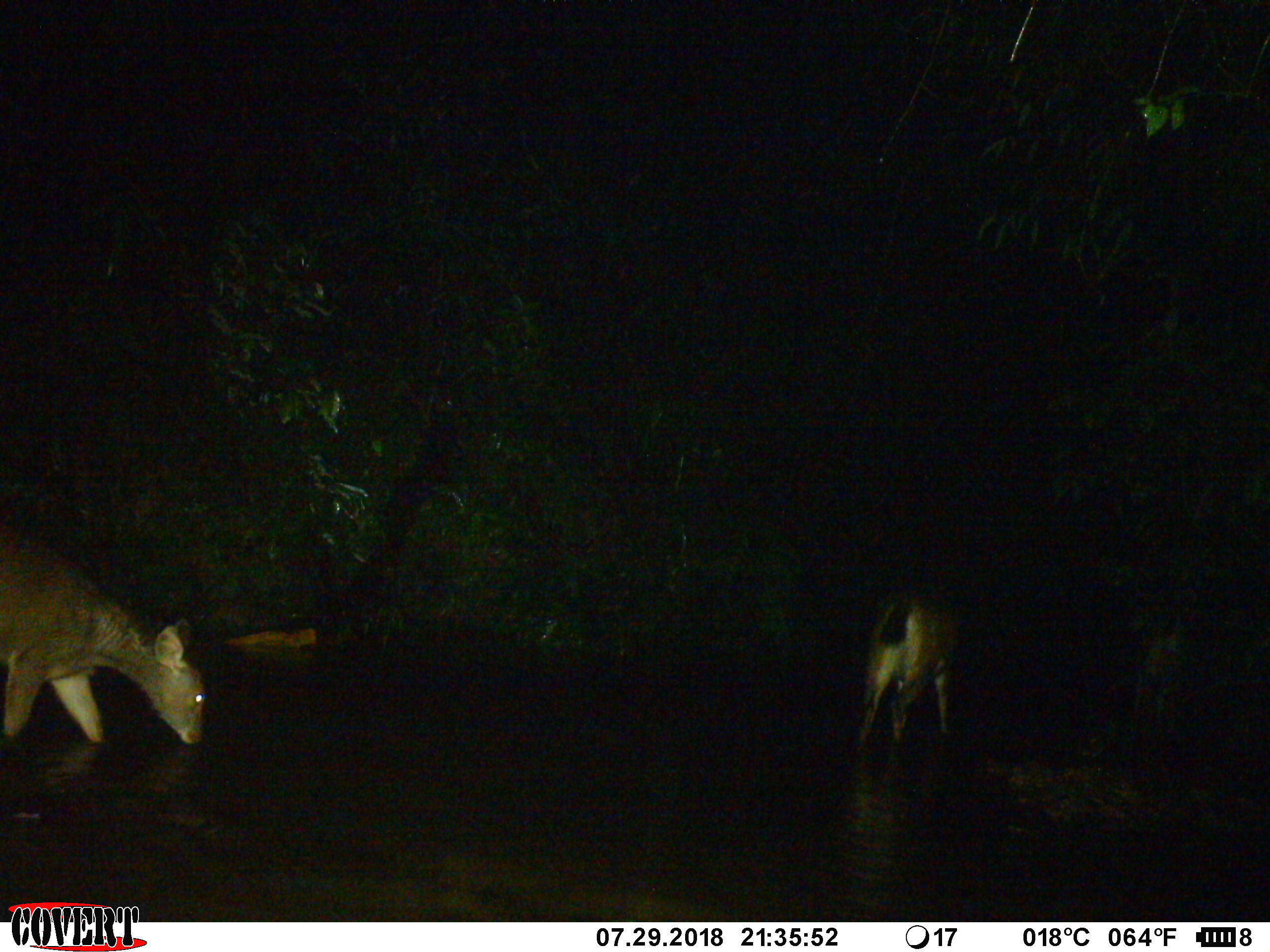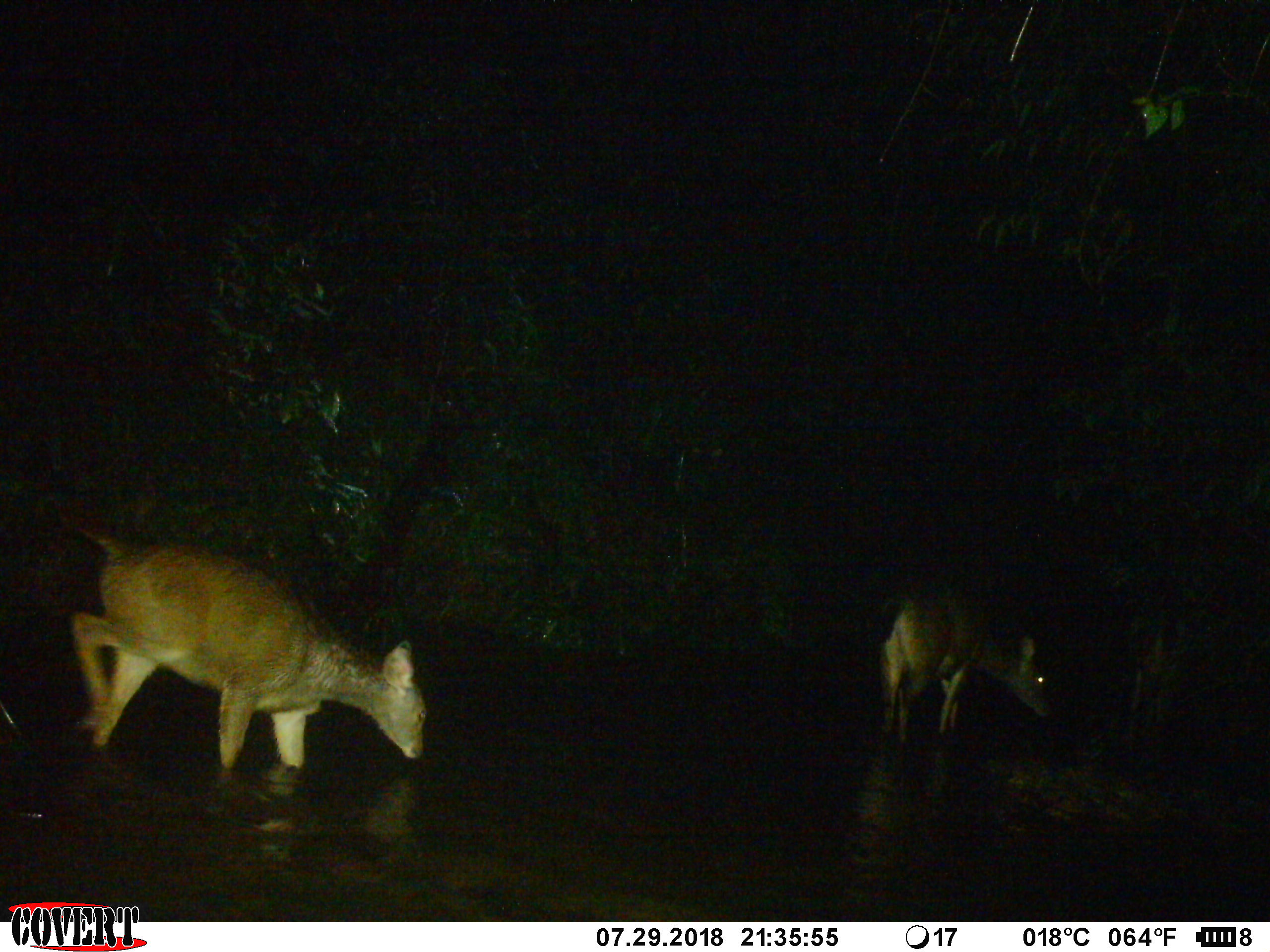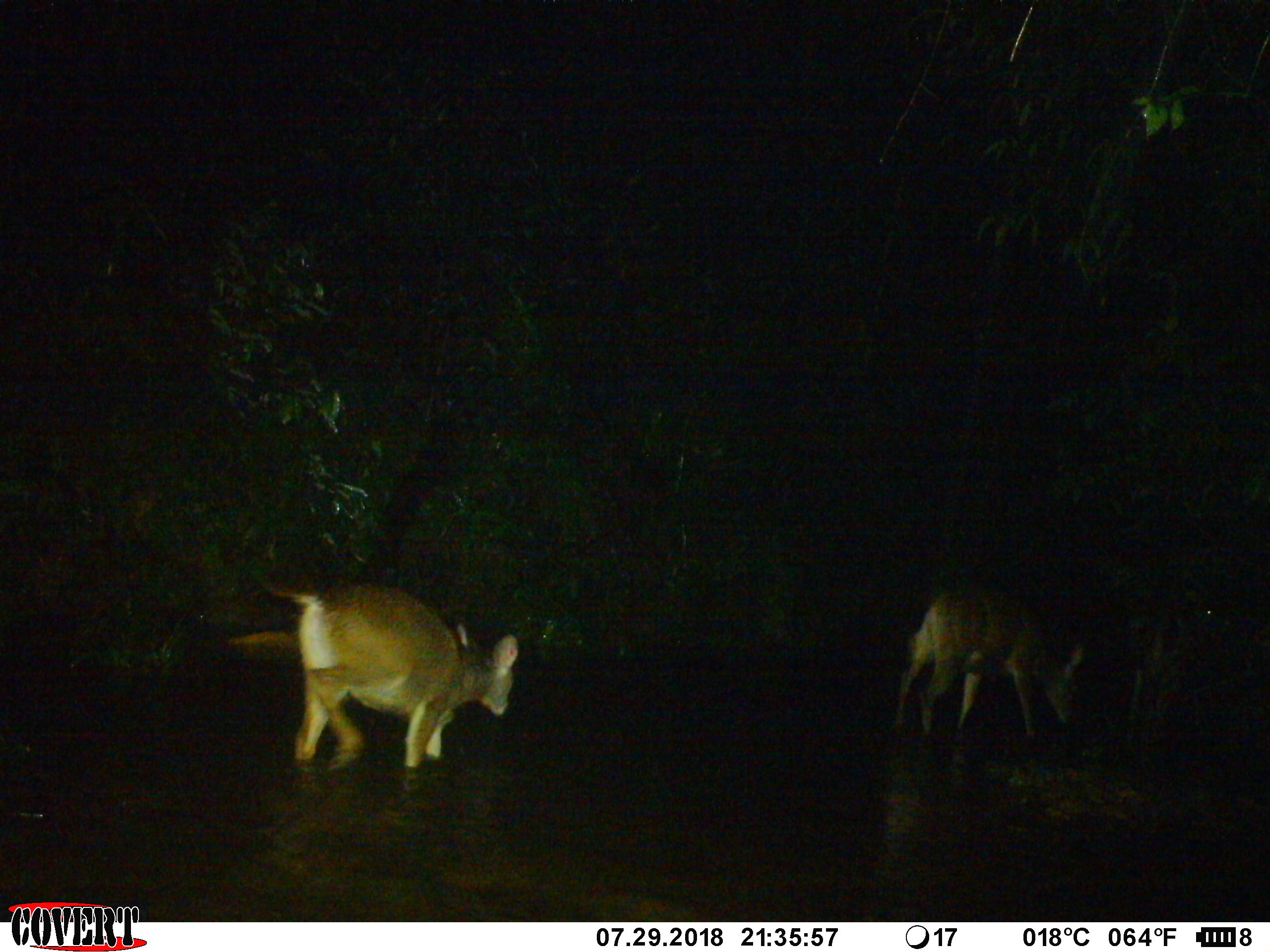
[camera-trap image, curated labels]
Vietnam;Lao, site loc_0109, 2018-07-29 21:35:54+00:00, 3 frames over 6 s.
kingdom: Animalia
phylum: Chordata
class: Mammalia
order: Artiodactyla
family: Cervidae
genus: Rusa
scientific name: Rusa unicolor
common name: sambar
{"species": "sambar (Rusa unicolor)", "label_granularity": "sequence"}